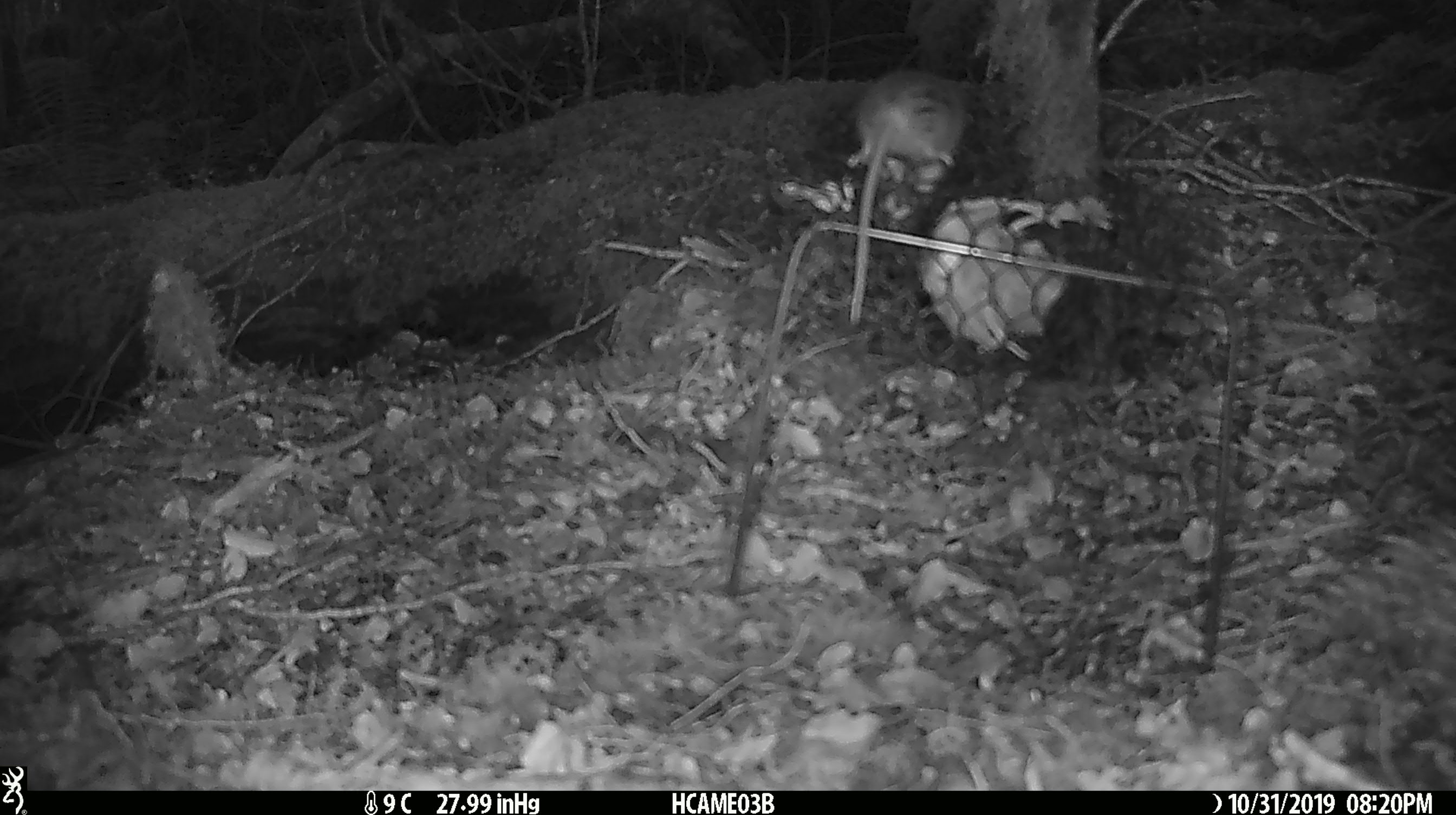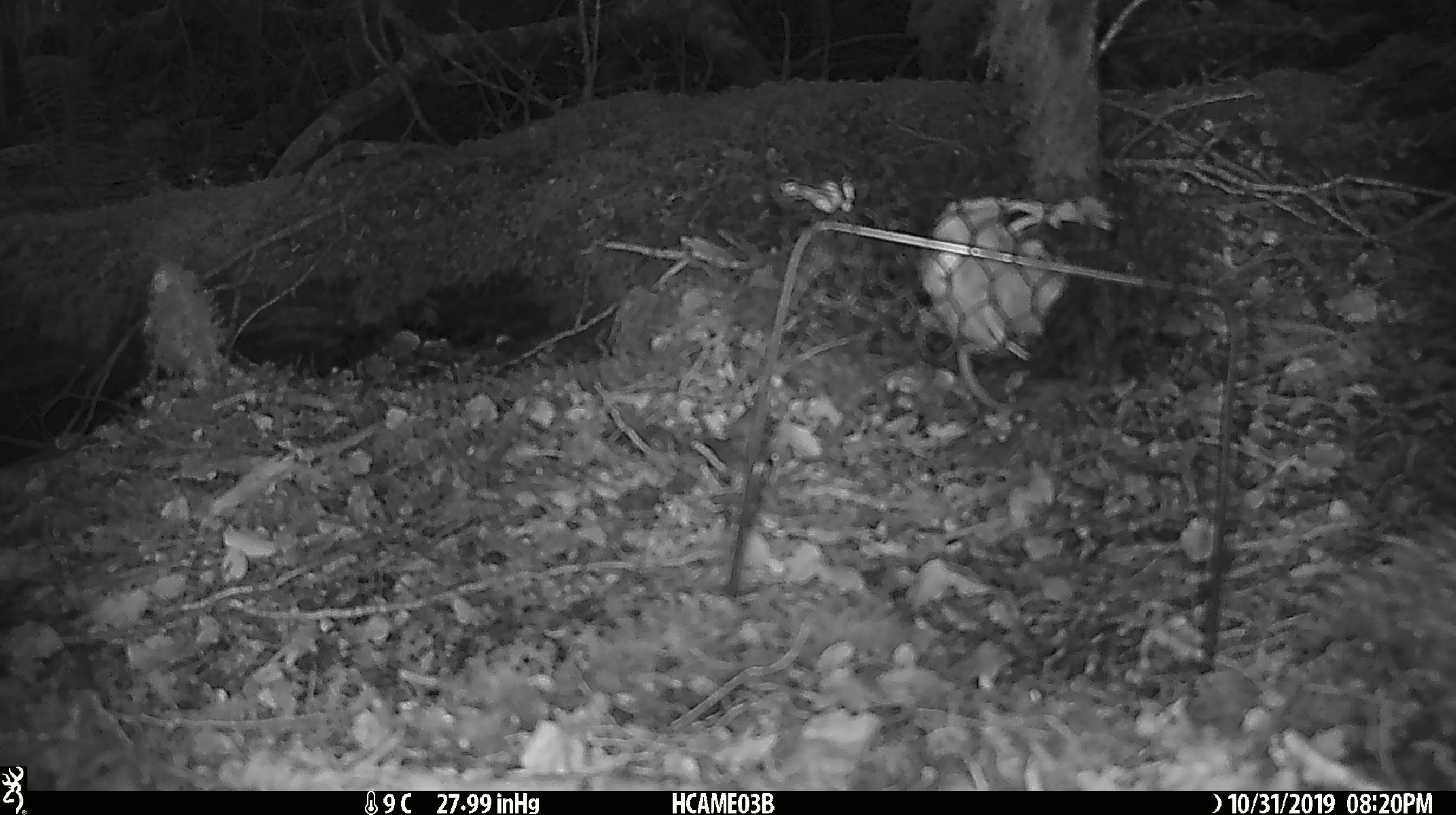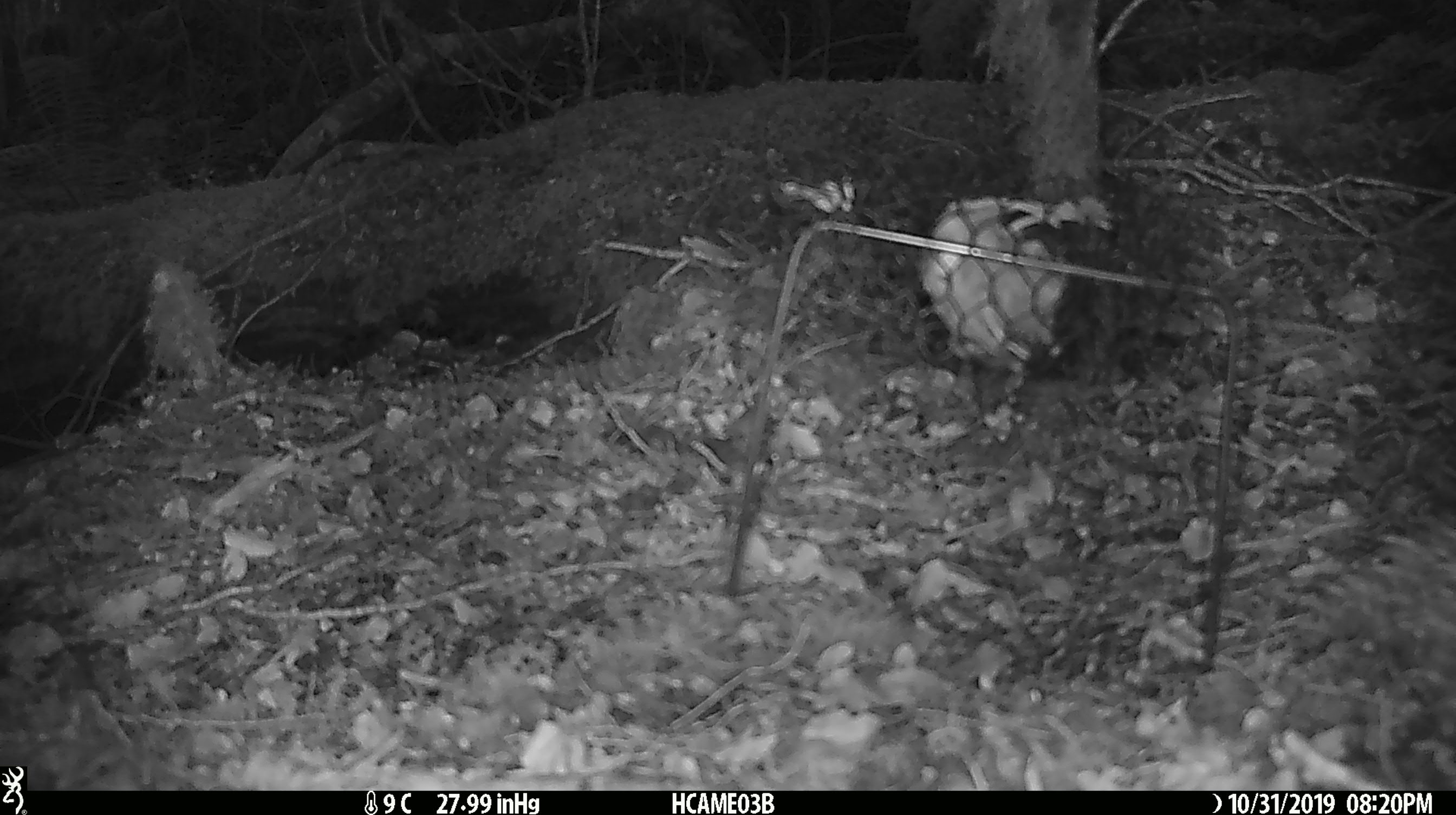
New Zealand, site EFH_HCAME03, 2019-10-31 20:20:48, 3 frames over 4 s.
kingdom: Animalia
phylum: Chordata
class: Mammalia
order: Rodentia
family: Muridae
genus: Mus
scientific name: Mus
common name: mouse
Mouse (Mus).